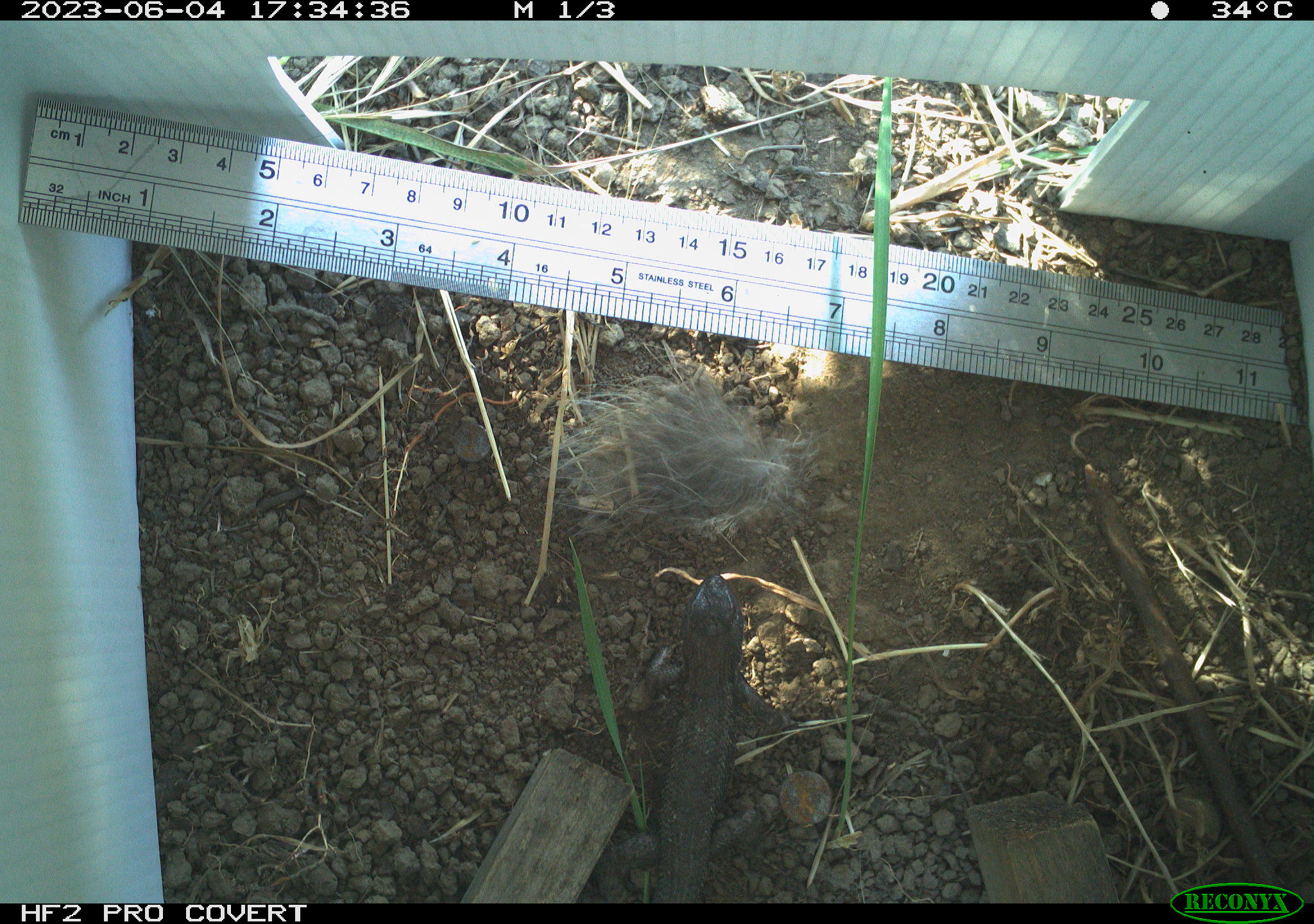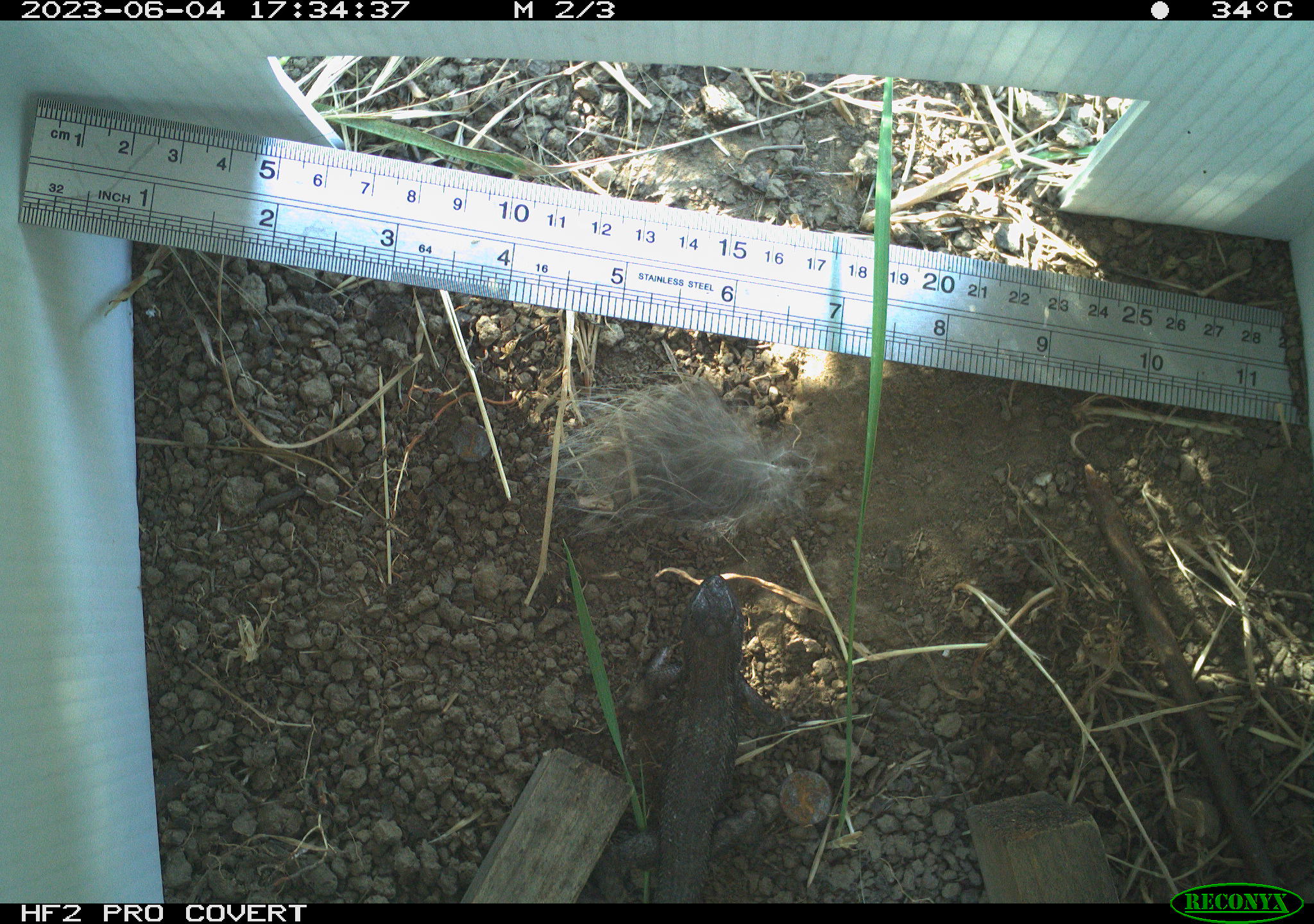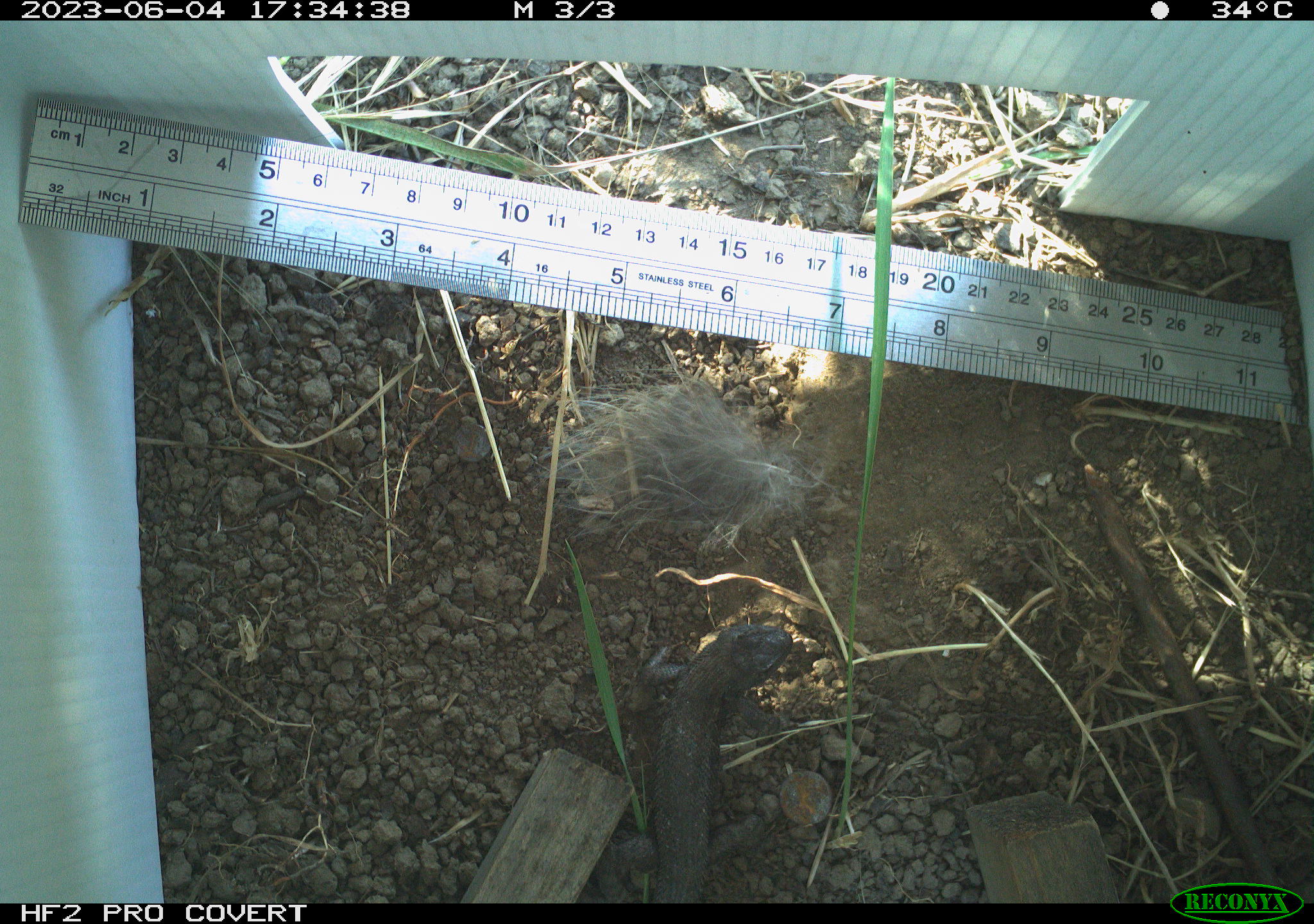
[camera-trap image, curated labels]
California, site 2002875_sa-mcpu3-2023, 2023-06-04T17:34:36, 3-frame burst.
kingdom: Animalia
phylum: Chordata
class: Reptilia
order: Squamata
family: Phrynosomatidae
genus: Sceloporus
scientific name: Sceloporus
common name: spiny lizards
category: sceloporus species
Sceloporus species (spiny lizards) (Sceloporus).